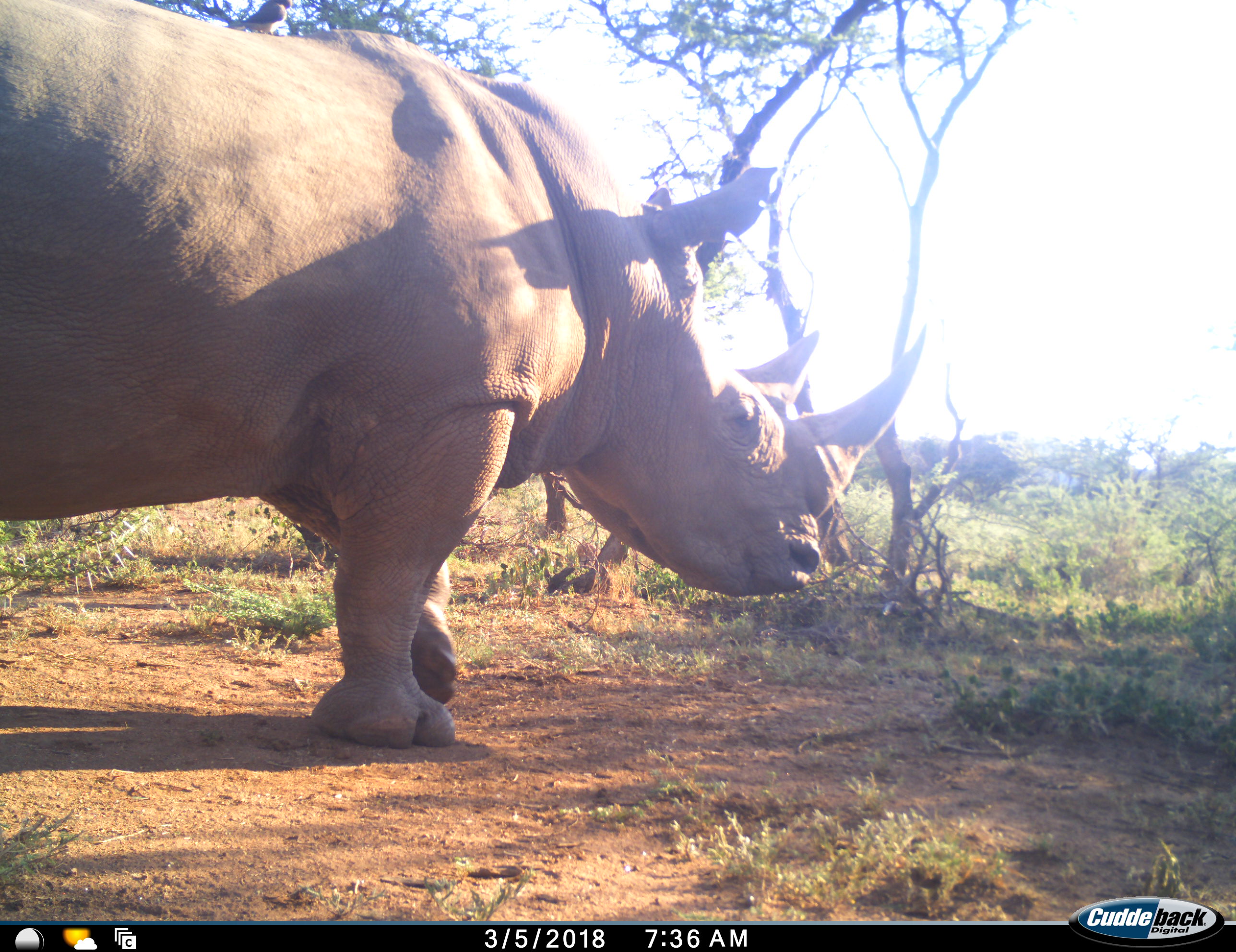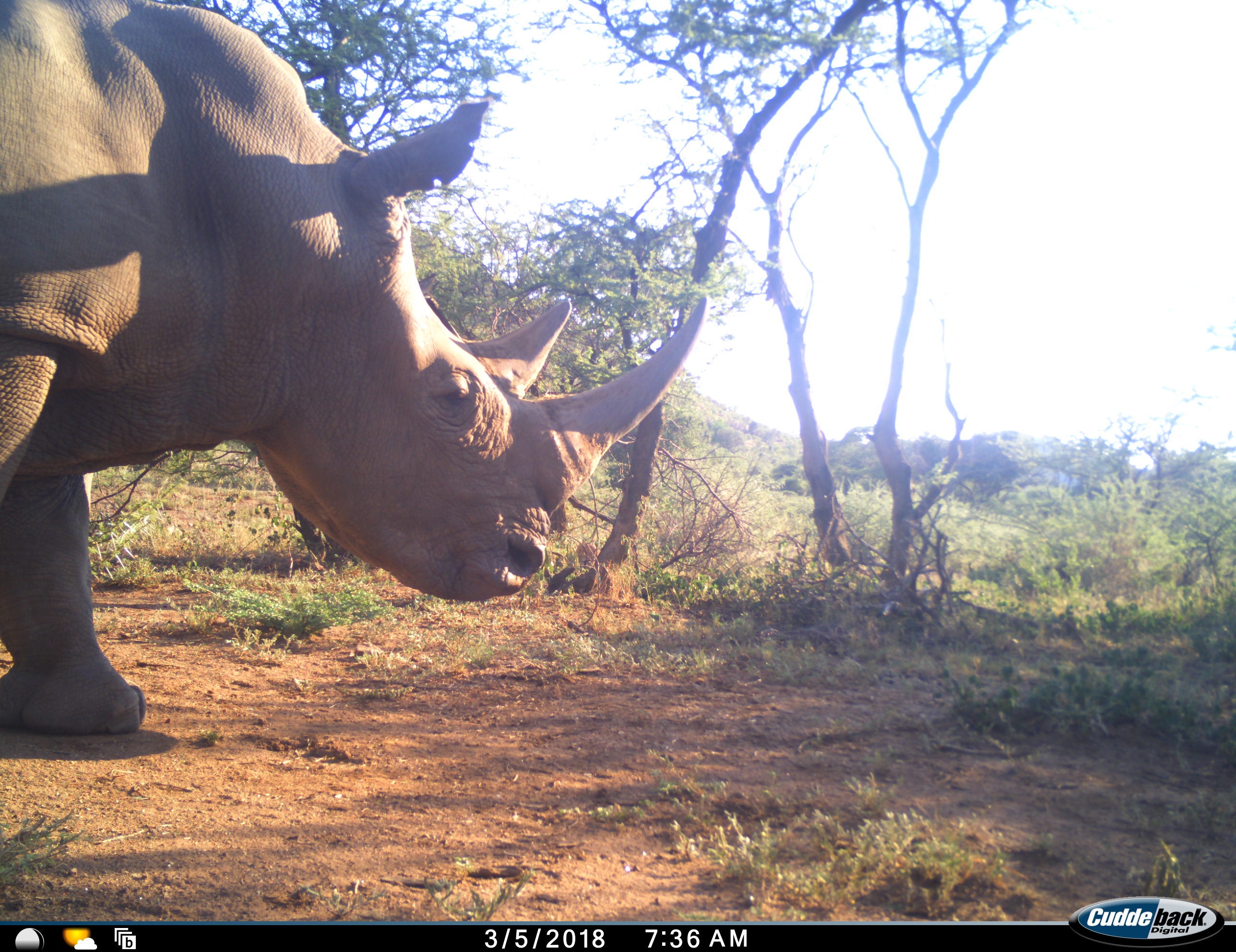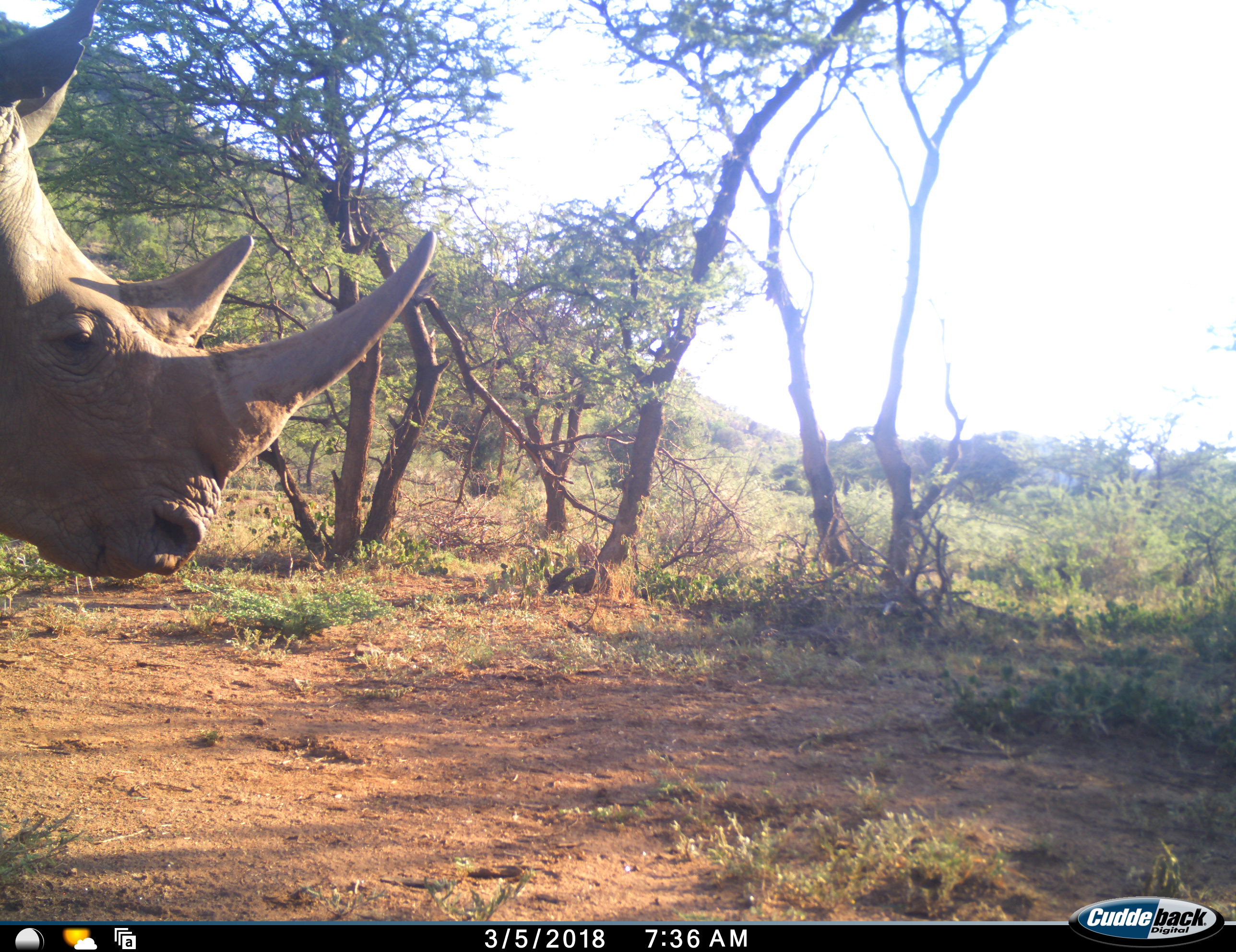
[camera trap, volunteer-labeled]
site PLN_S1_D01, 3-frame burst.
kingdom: Animalia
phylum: Chordata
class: Mammalia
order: Perissodactyla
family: Rhinocerotidae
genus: Ceratotherium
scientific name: Ceratotherium simum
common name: white rhinoceros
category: rhinoceroswhite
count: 1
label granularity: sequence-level